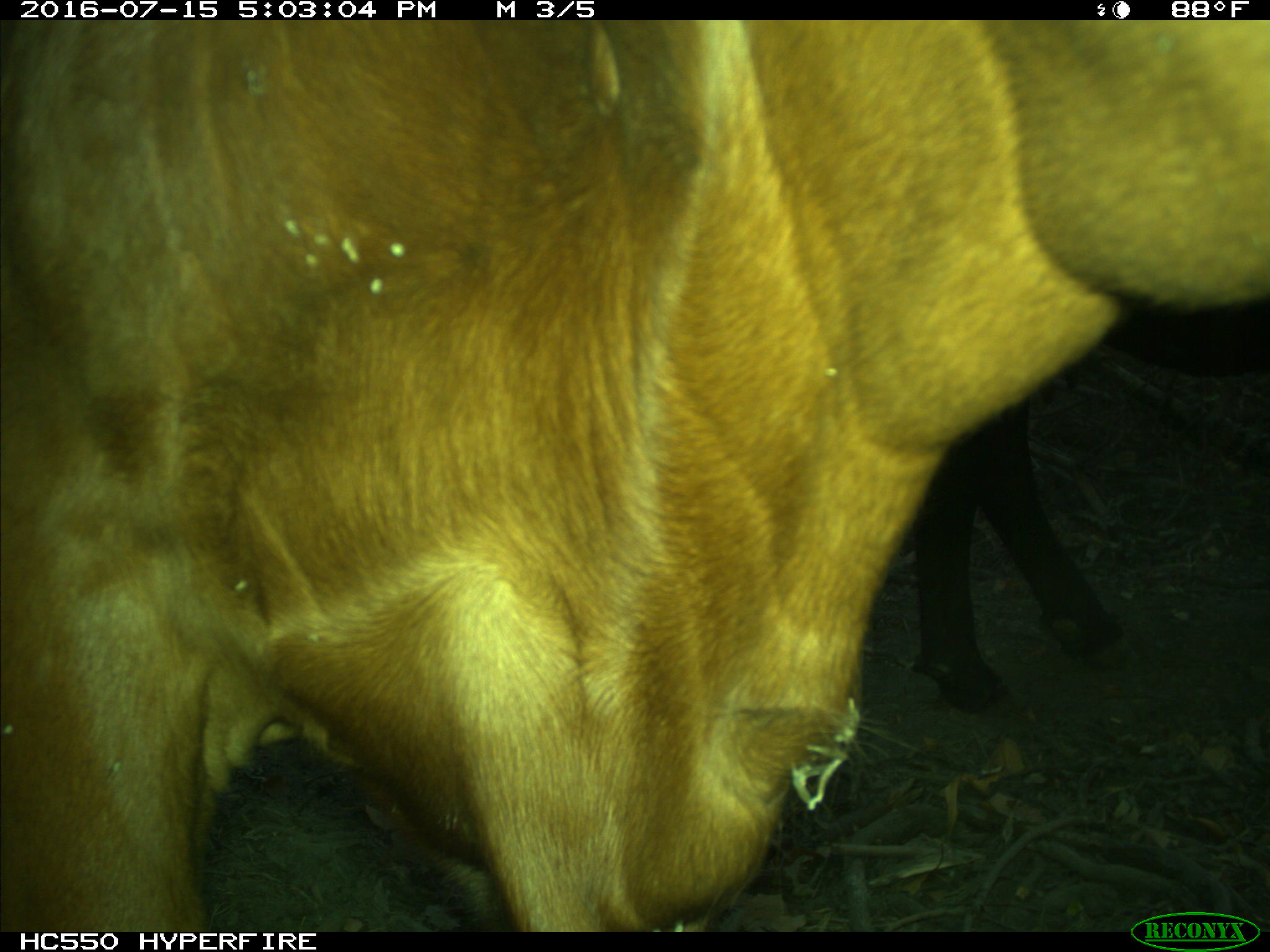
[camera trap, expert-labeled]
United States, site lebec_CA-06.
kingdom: Animalia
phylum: Chordata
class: Mammalia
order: Artiodactyla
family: Bovidae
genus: Bos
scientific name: Bos taurus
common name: domestic cow